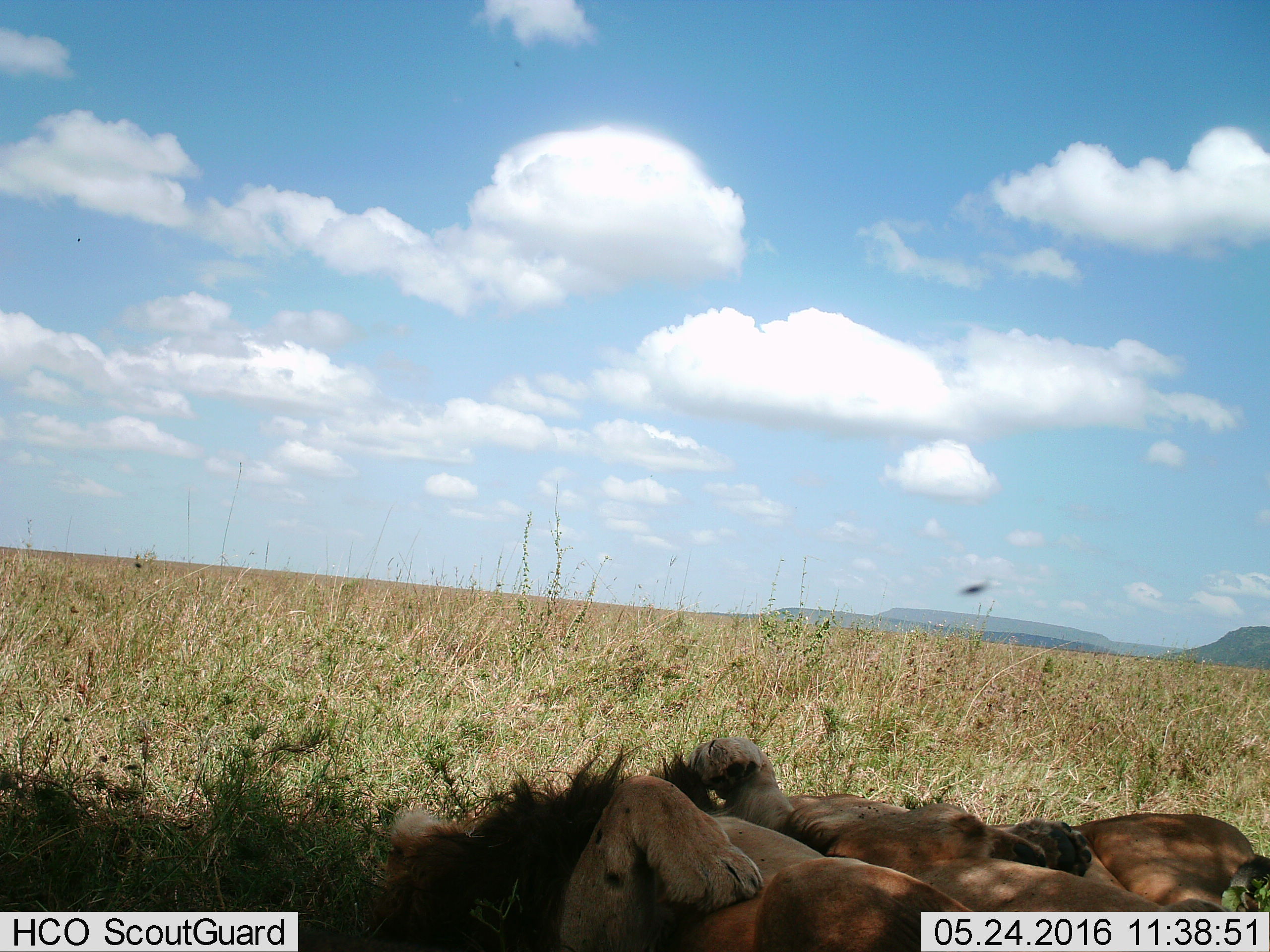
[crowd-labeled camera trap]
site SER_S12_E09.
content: unidentified animal